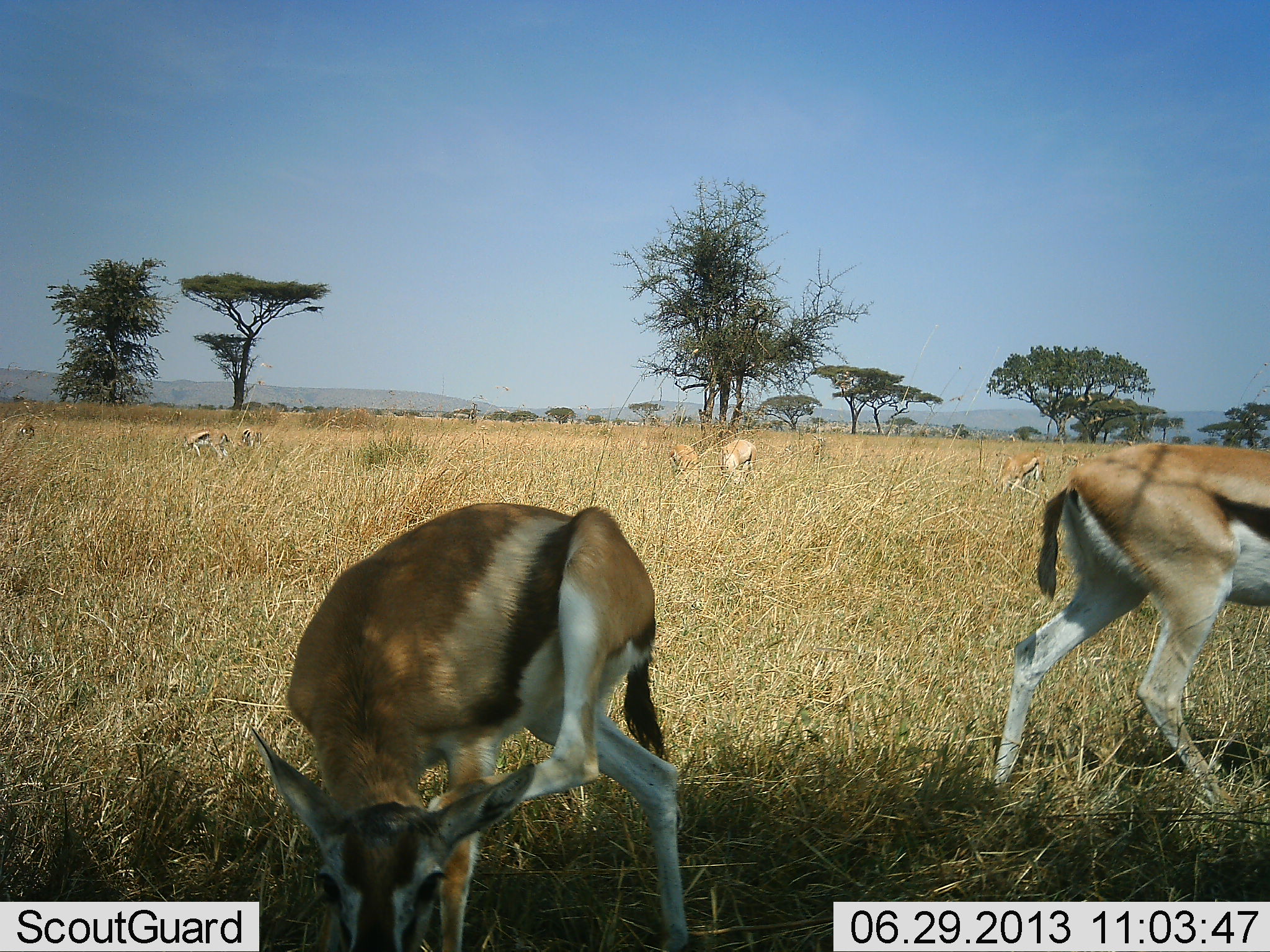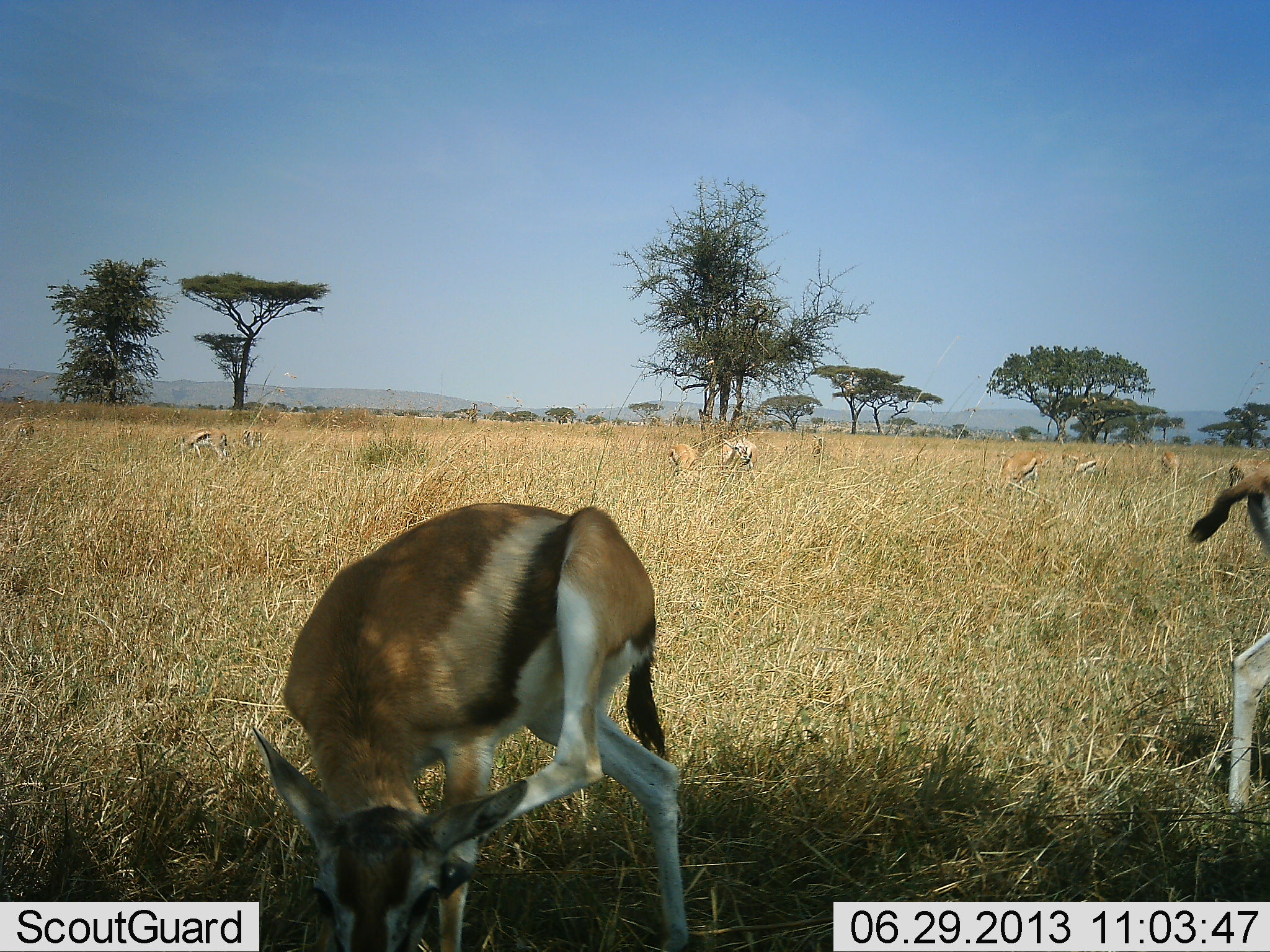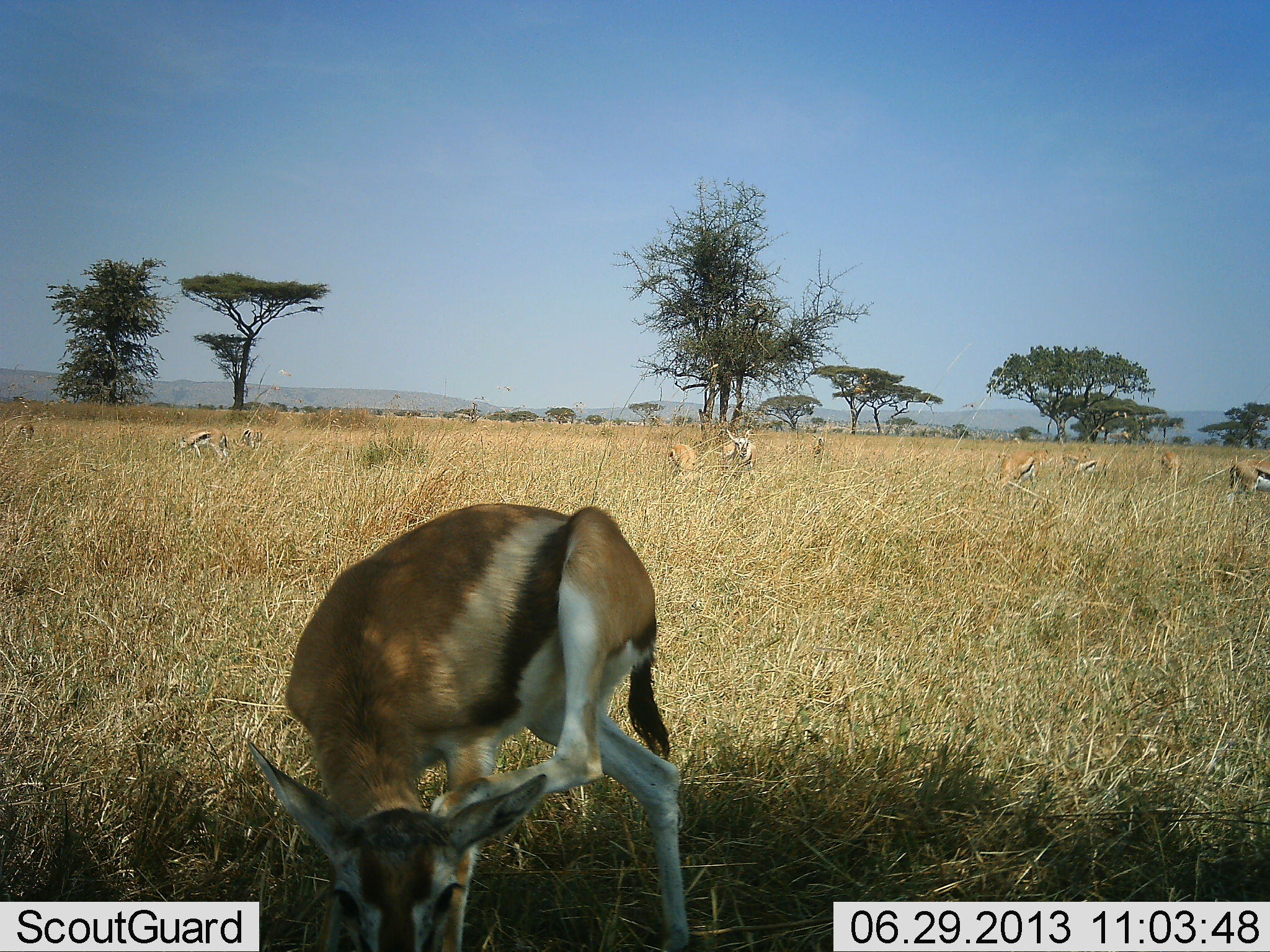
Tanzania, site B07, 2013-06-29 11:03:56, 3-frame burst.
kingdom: Animalia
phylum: Chordata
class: Mammalia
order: Artiodactyla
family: Bovidae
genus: Eudorcas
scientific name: Eudorcas thomsonii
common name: thomson's gazelle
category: gazellethomsons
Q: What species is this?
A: Gazellethomsons (thomson's gazelle) (Eudorcas thomsonii).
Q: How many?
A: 9.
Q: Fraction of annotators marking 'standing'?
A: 75%.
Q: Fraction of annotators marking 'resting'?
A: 25%.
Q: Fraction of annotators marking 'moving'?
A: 44%.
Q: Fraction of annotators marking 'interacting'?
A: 12%.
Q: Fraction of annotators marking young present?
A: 0%.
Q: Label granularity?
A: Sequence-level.